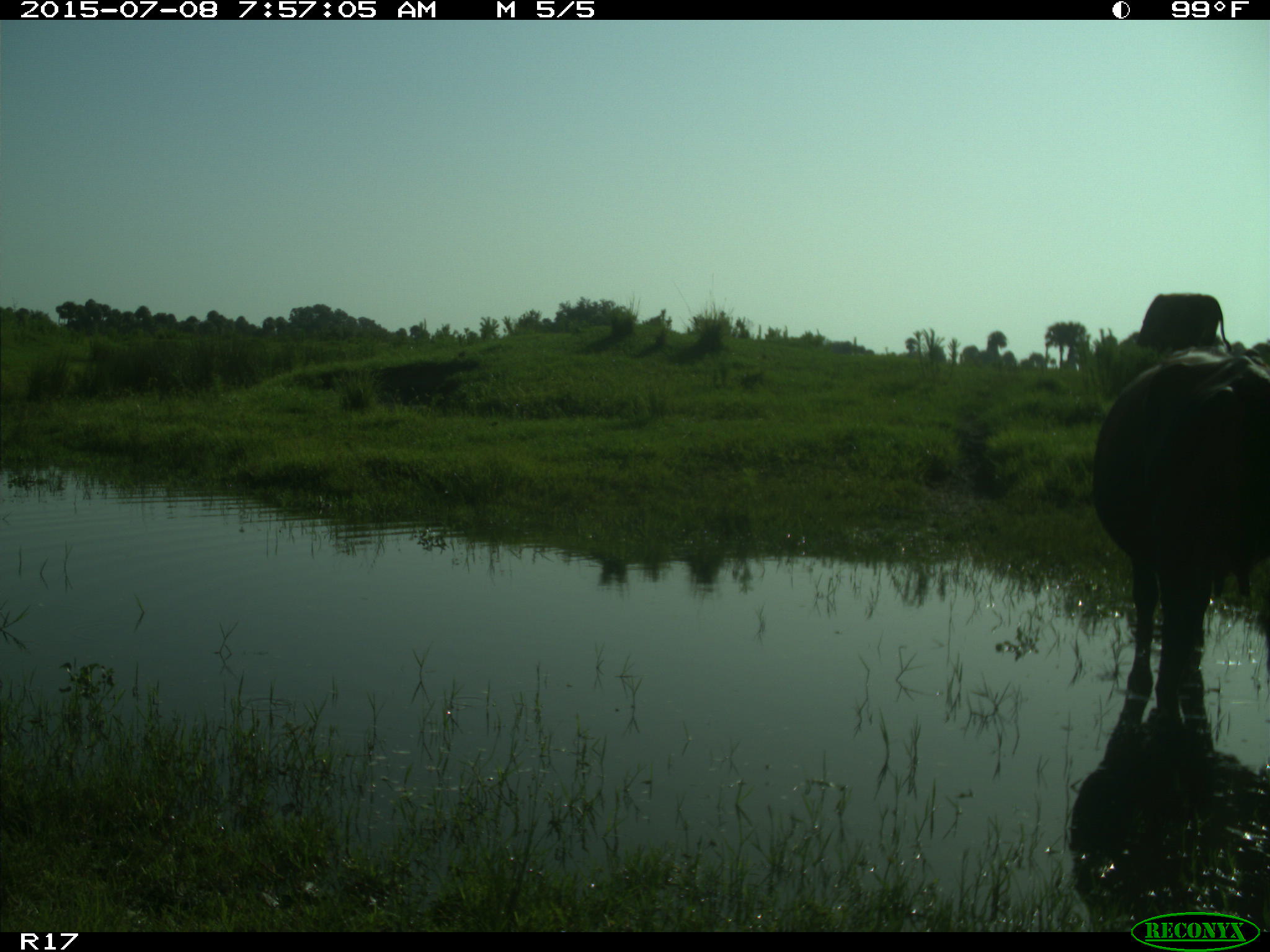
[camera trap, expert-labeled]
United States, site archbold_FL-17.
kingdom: Animalia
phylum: Chordata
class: Mammalia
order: Artiodactyla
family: Bovidae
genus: Bos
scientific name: Bos taurus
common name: domestic cow